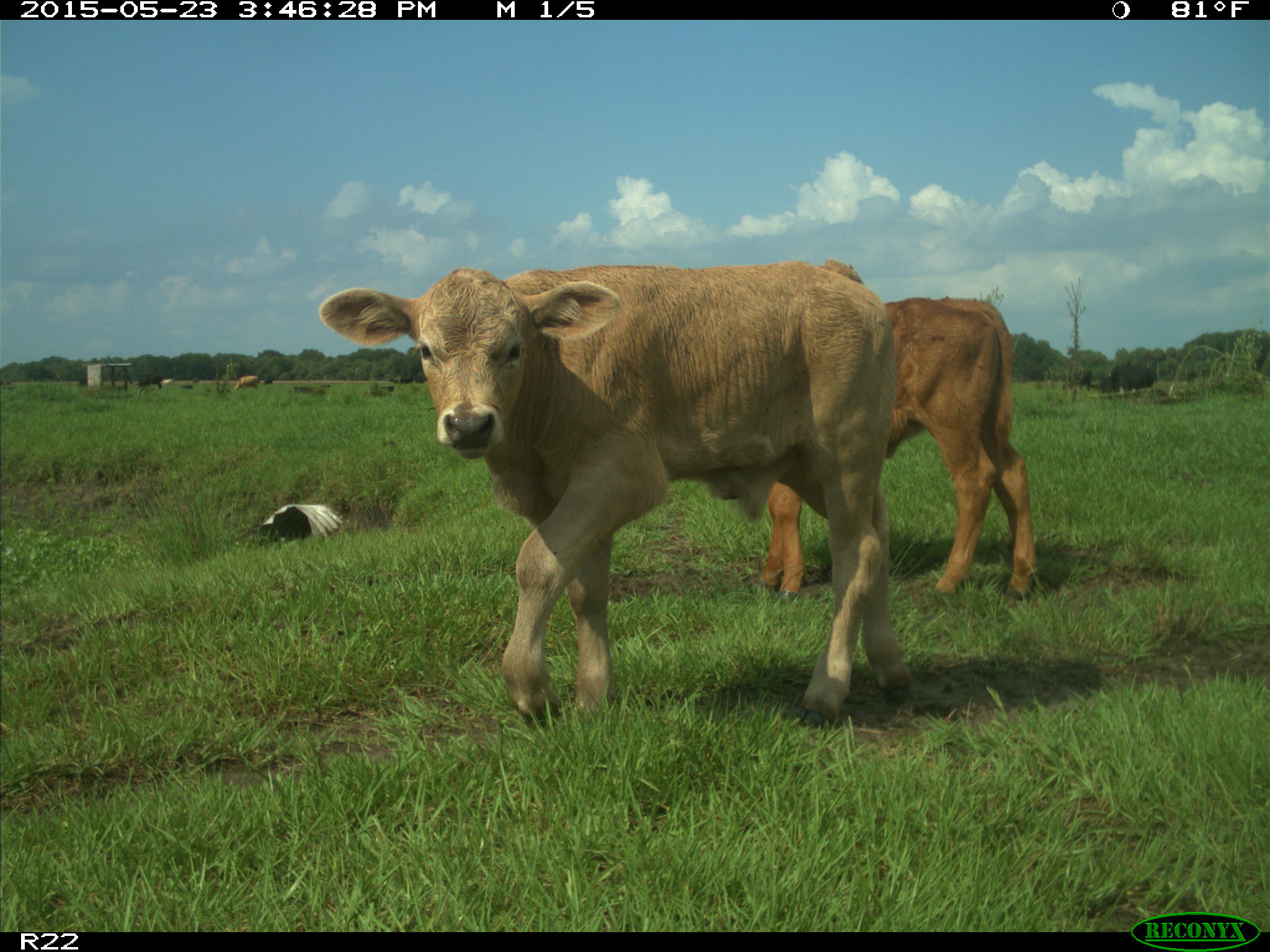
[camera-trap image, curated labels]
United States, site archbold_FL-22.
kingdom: Animalia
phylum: Chordata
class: Mammalia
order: Artiodactyla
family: Bovidae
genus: Bos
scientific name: Bos taurus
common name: domestic cow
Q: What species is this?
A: Bos taurus (domestic cow).